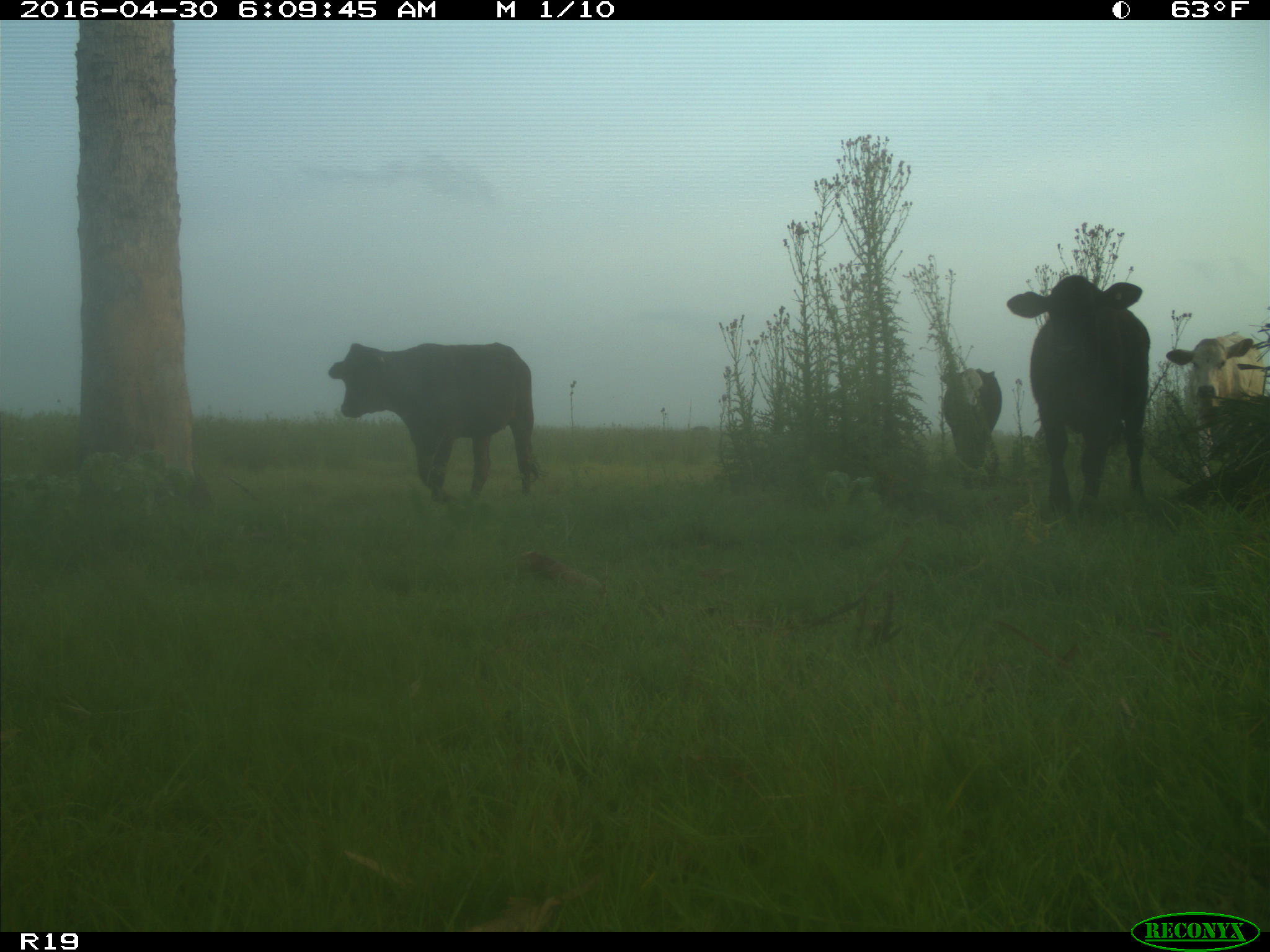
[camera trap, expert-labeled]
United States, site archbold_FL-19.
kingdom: Animalia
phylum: Chordata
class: Mammalia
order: Artiodactyla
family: Bovidae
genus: Bos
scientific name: Bos taurus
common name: domestic cow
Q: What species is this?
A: Bos taurus (domestic cow).